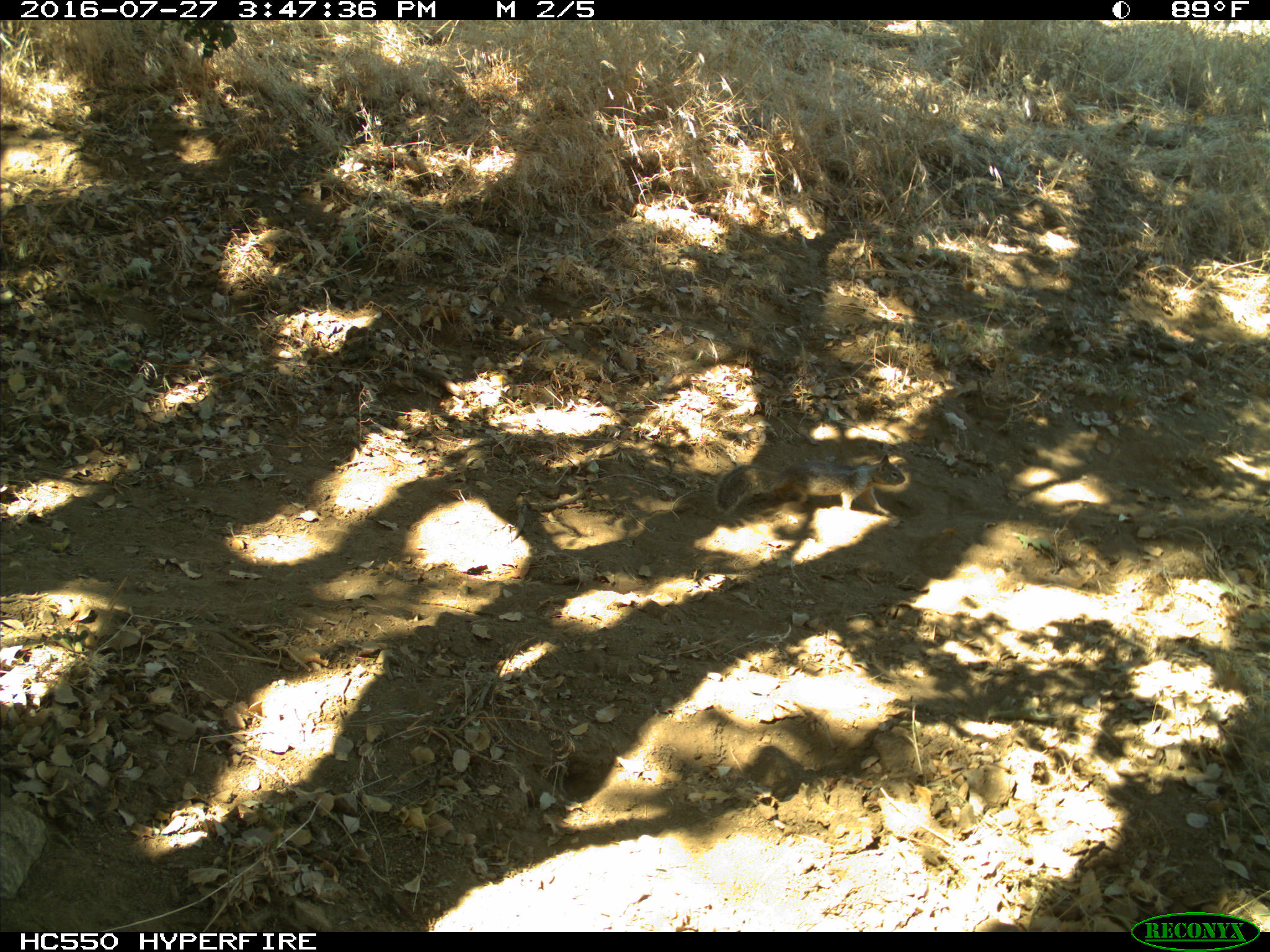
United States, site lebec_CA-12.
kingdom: Animalia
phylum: Chordata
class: Mammalia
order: Rodentia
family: Sciuridae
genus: Otospermophilus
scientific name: Otospermophilus beecheyi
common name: california ground squirrel